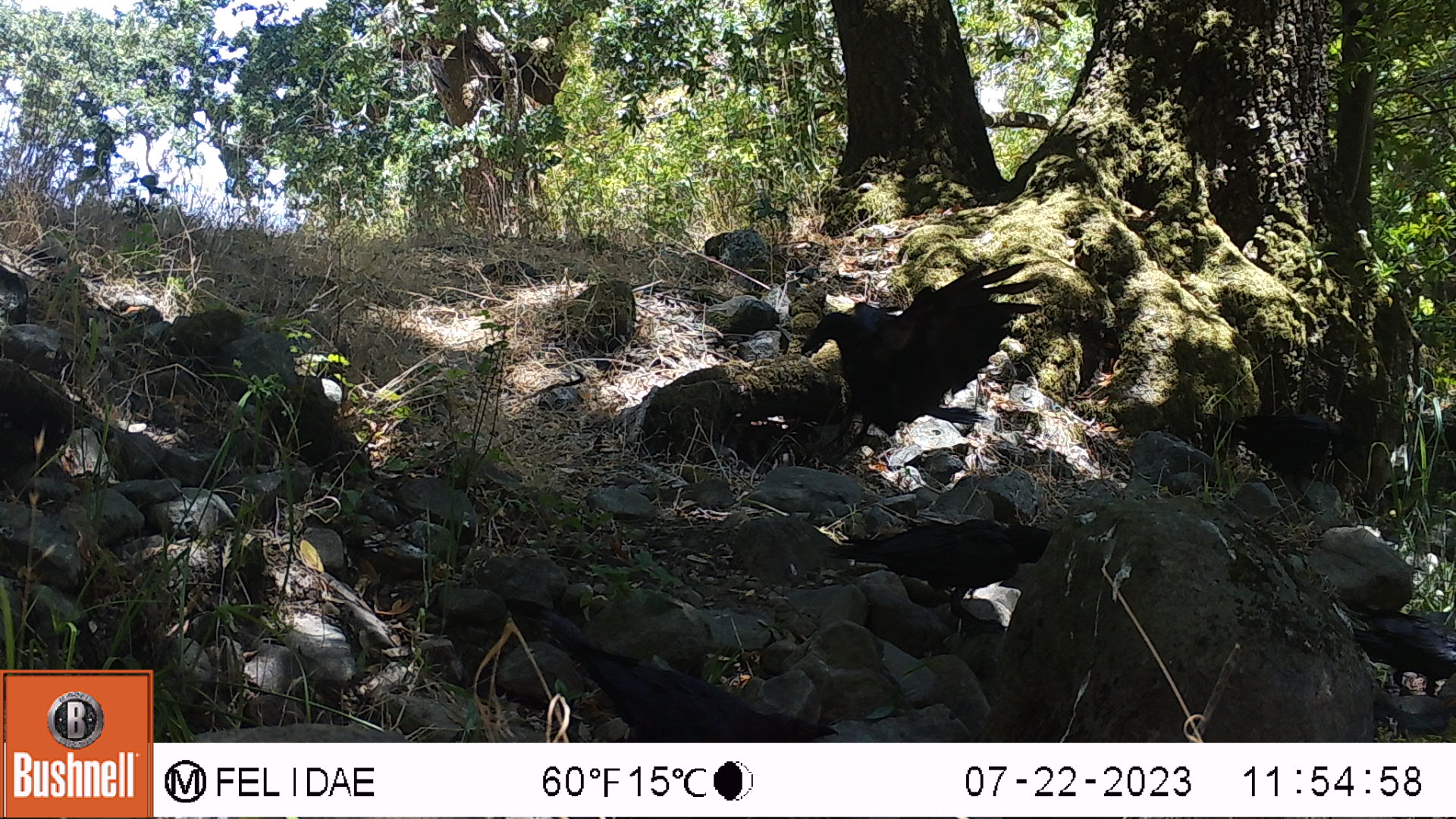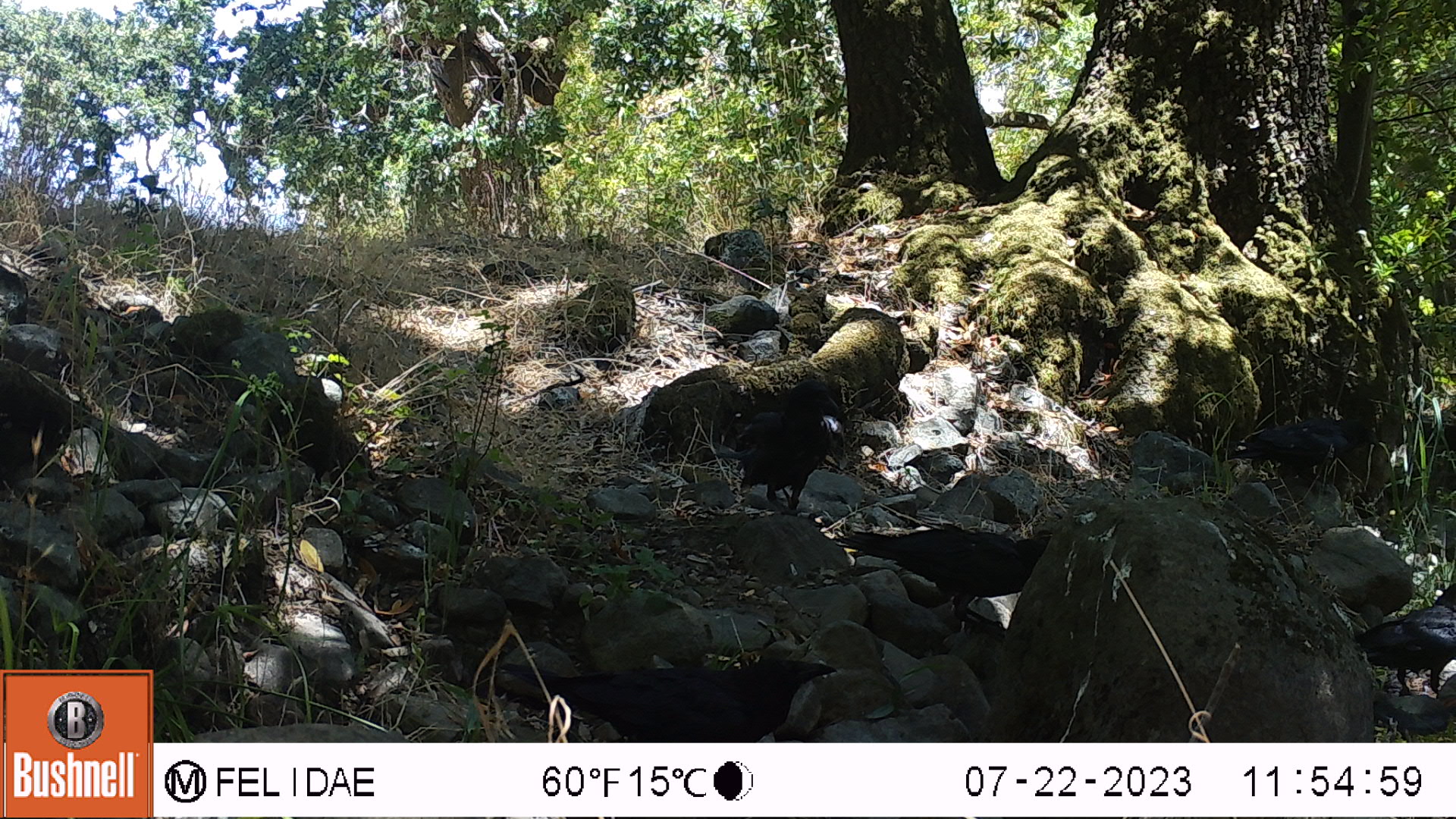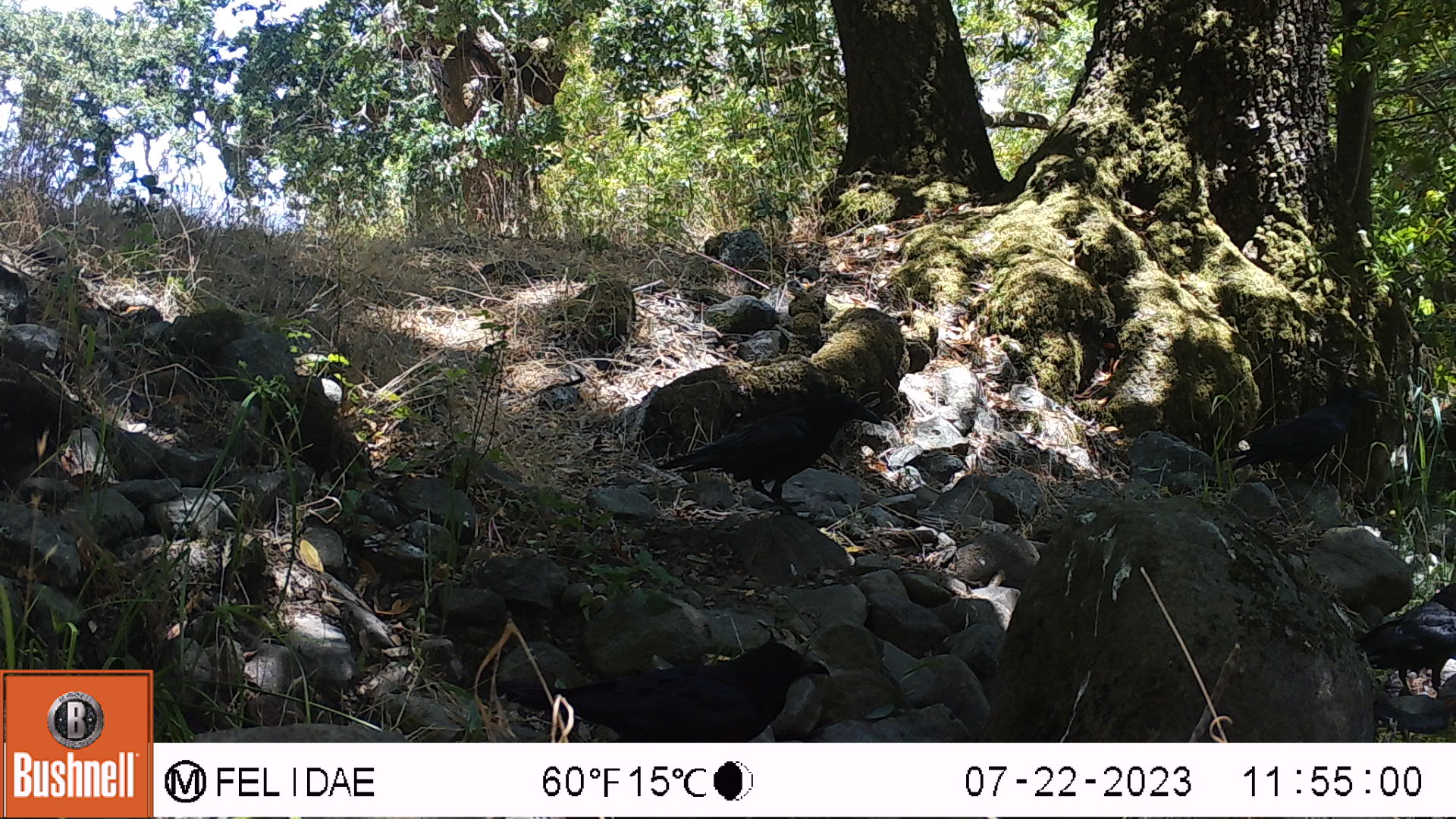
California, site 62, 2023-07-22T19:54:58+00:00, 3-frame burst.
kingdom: Animalia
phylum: Chordata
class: Aves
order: Passeriformes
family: Corvidae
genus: Corvus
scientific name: Corvus brachyrhynchos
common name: american crow